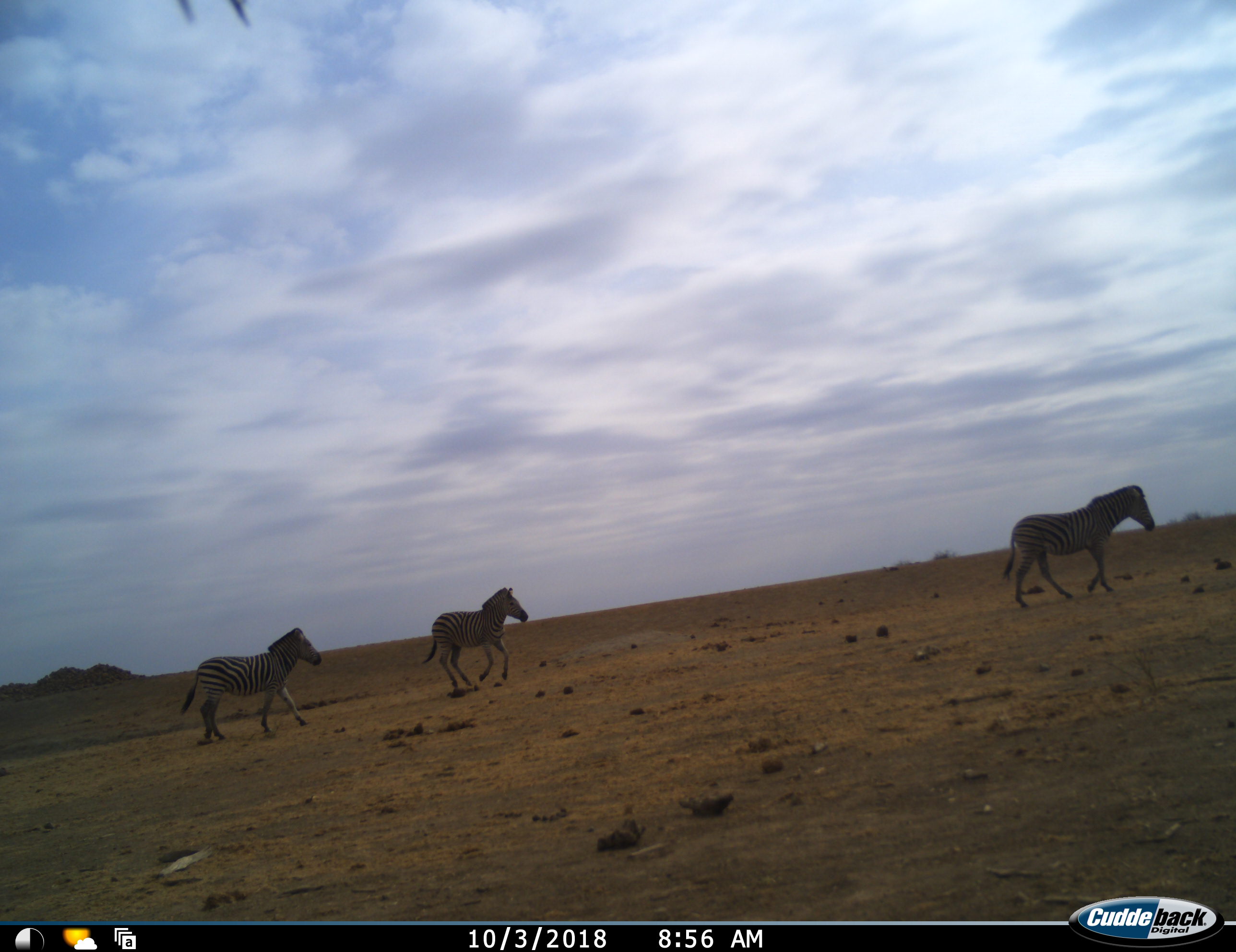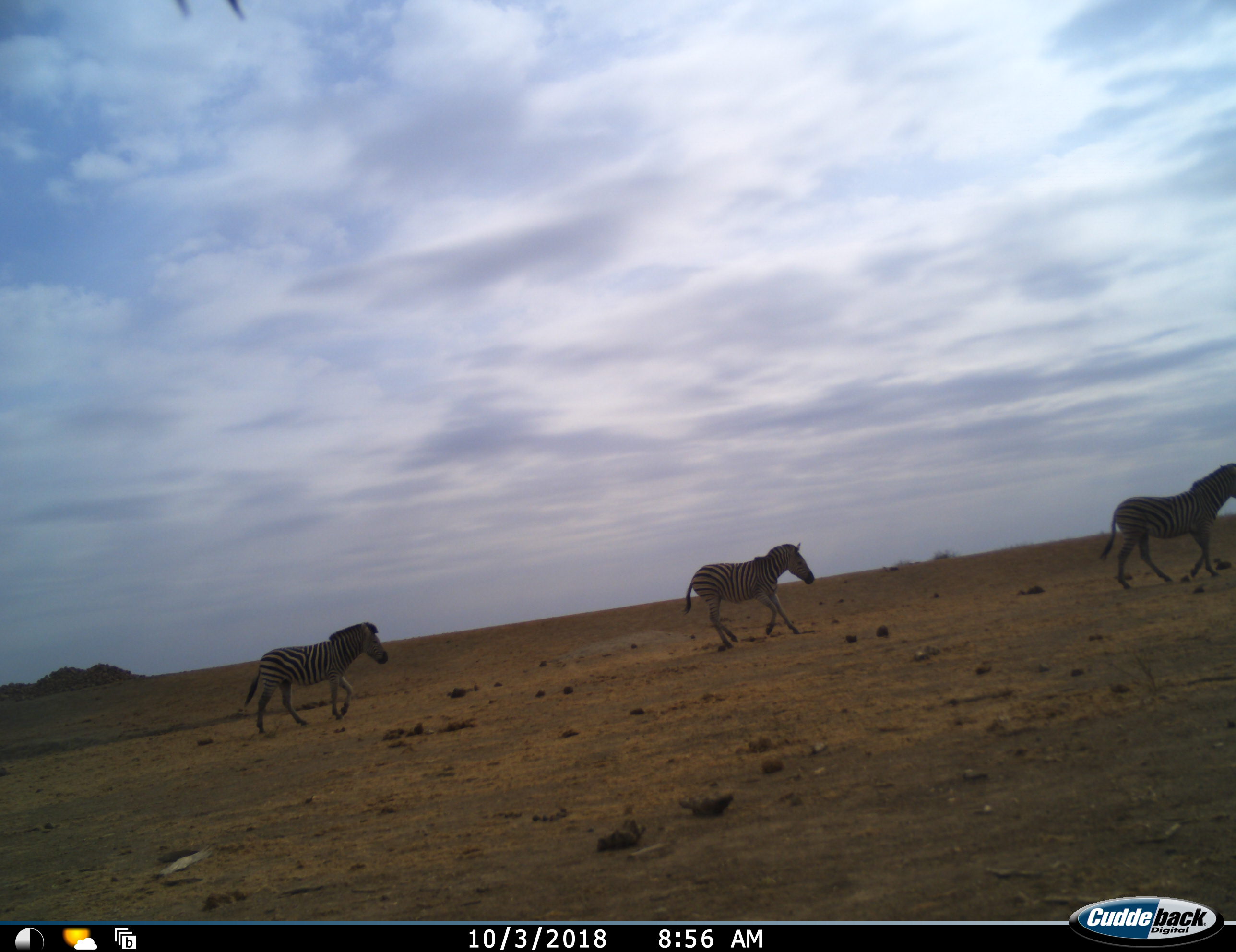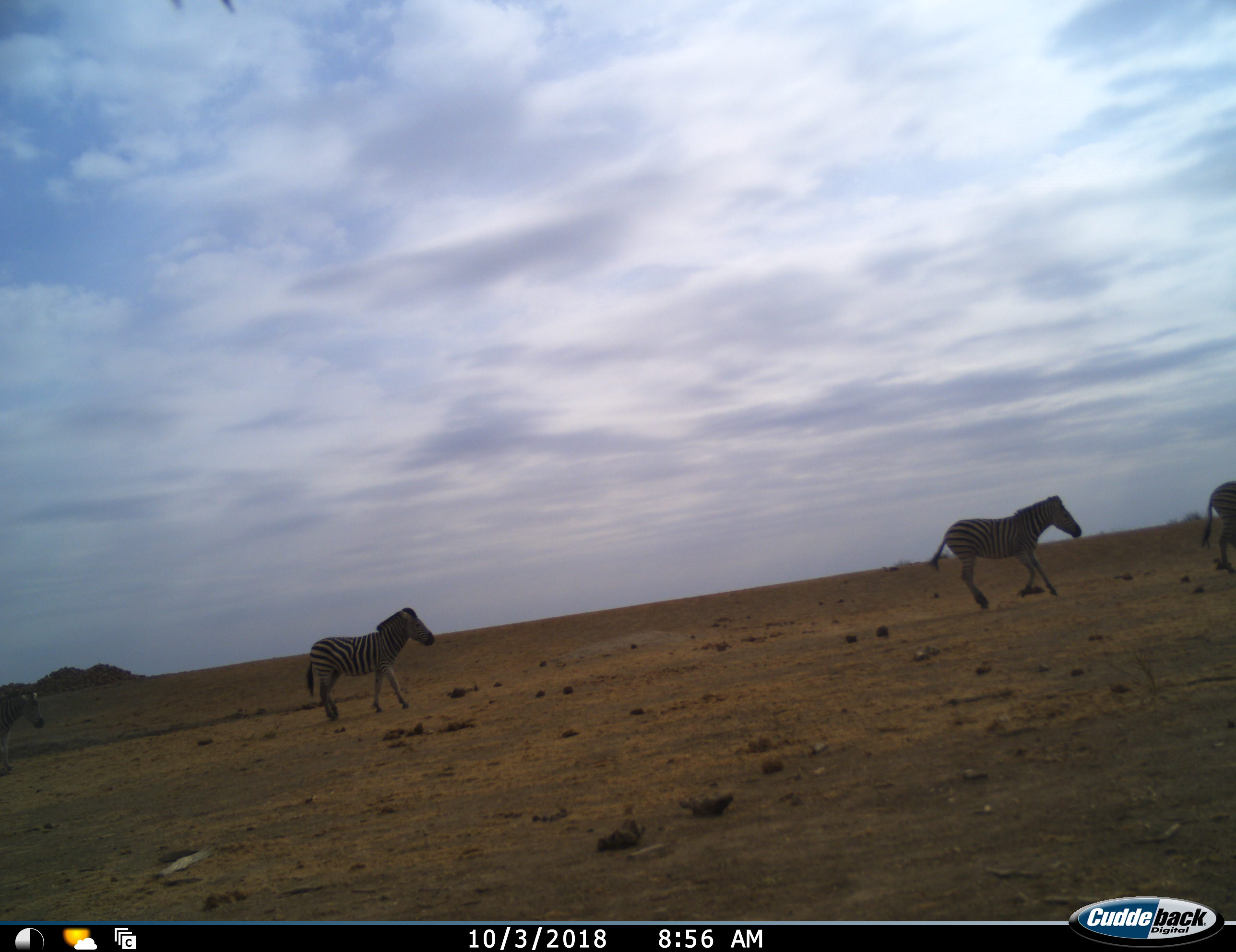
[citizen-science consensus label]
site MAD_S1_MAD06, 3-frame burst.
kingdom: Animalia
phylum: Chordata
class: Mammalia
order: Perissodactyla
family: Equidae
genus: Equus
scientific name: Equus quagga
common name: plains zebra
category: zebraplains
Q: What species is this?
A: Zebraplains (plains zebra) (Equus quagga).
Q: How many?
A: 4.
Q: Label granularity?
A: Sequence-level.